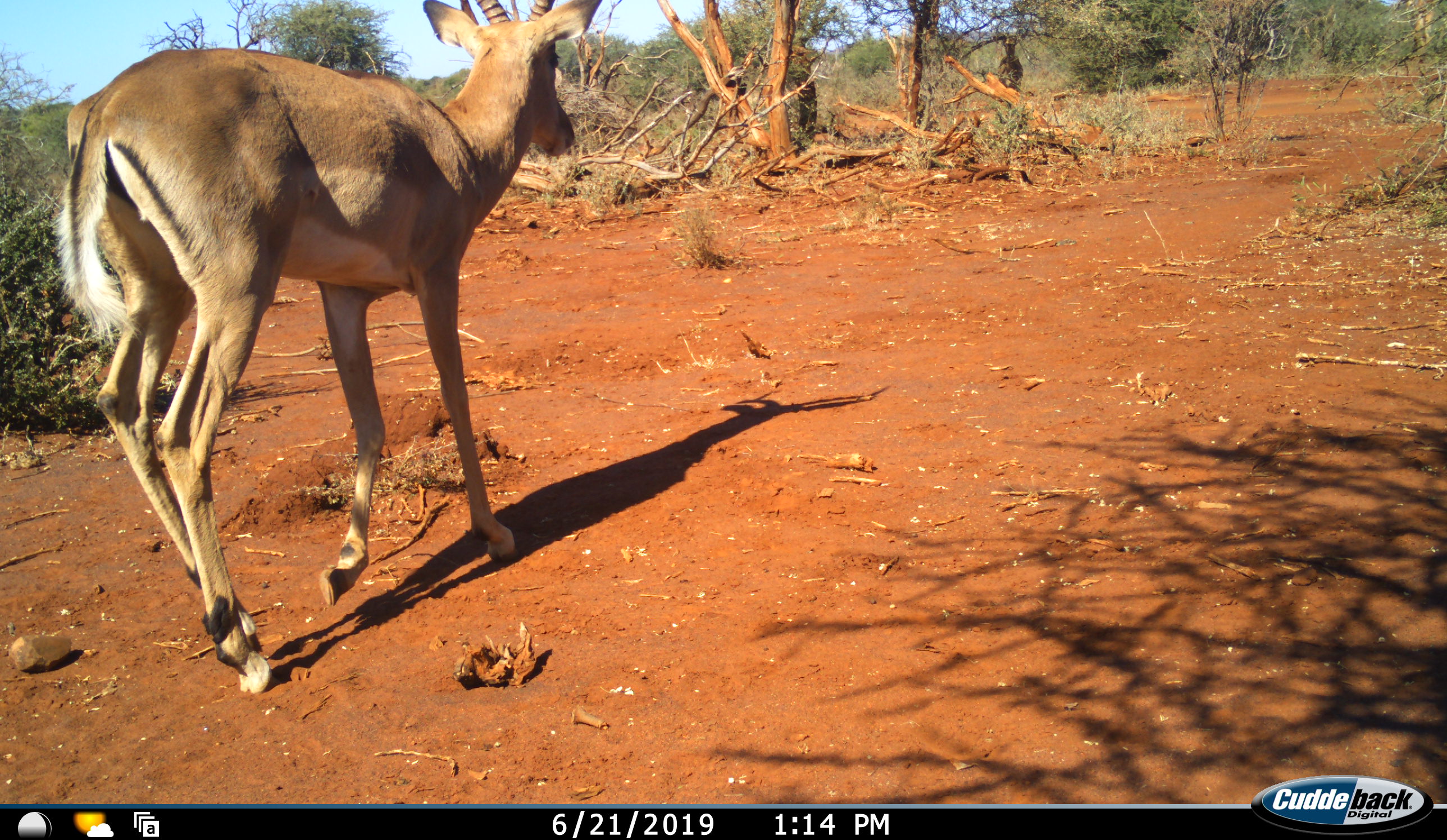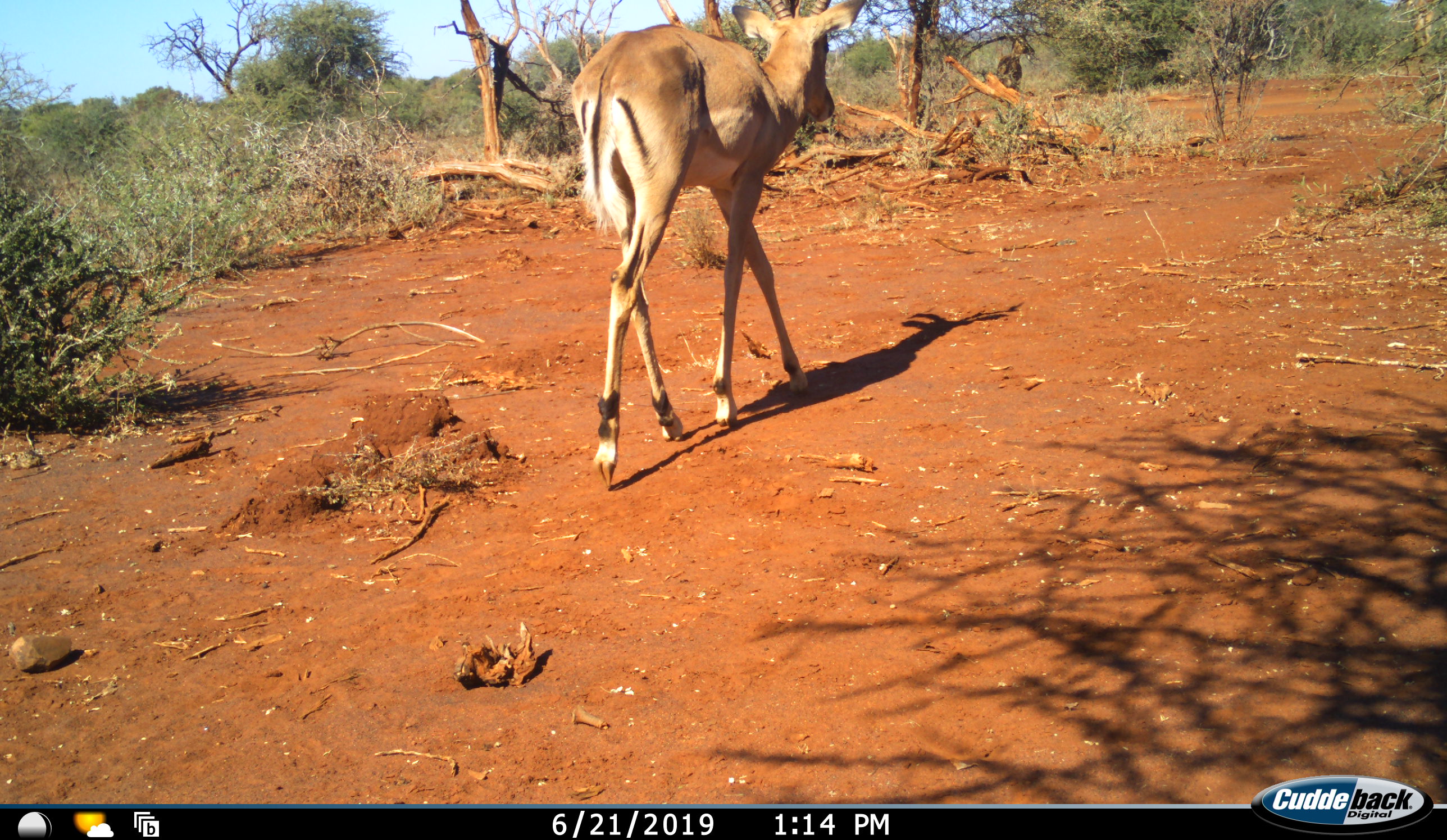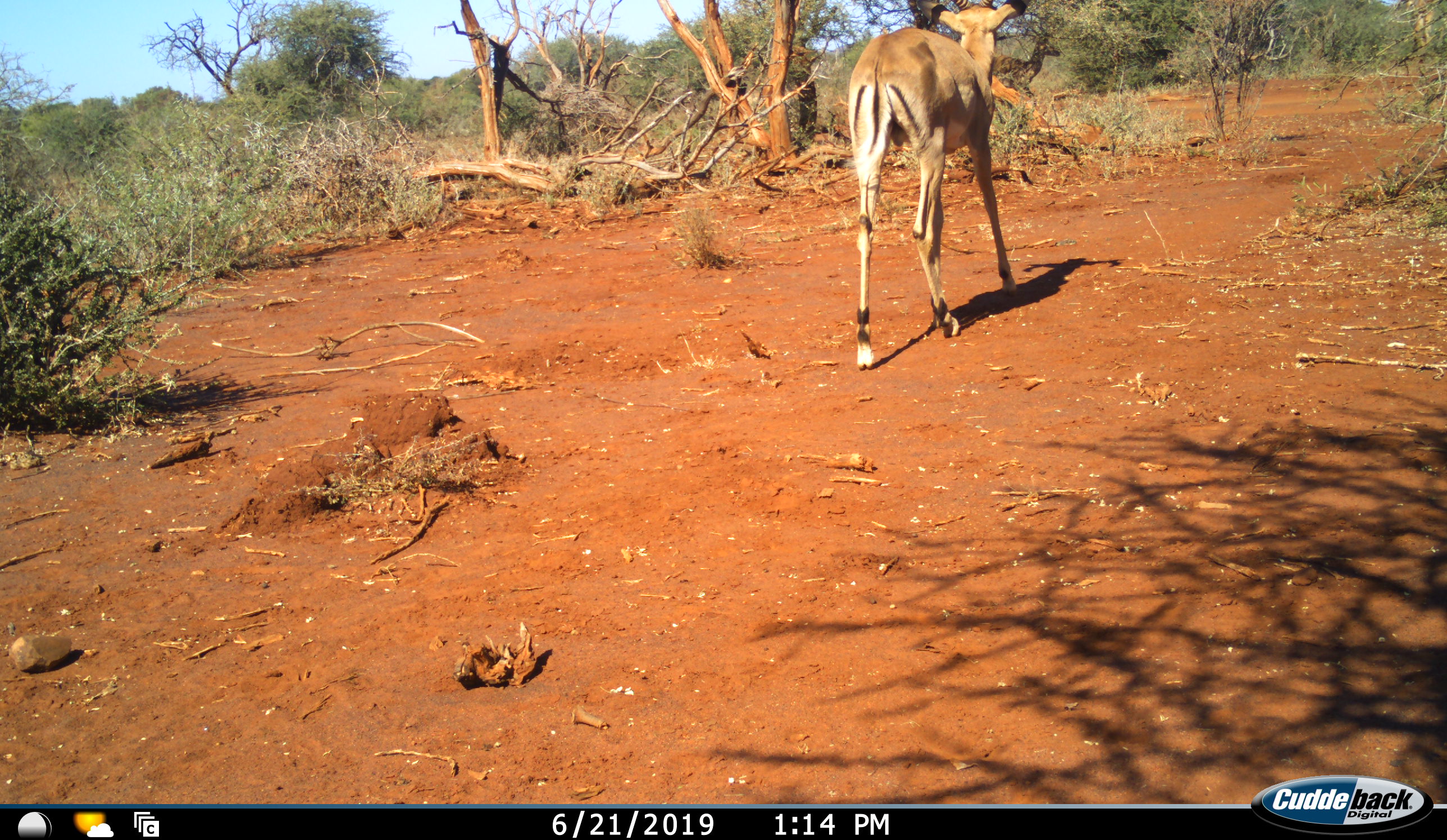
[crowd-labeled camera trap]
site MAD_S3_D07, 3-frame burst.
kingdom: Animalia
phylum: Chordata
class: Mammalia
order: Artiodactyla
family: Bovidae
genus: Aepyceros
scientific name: Aepyceros melampus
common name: impala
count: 1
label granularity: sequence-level